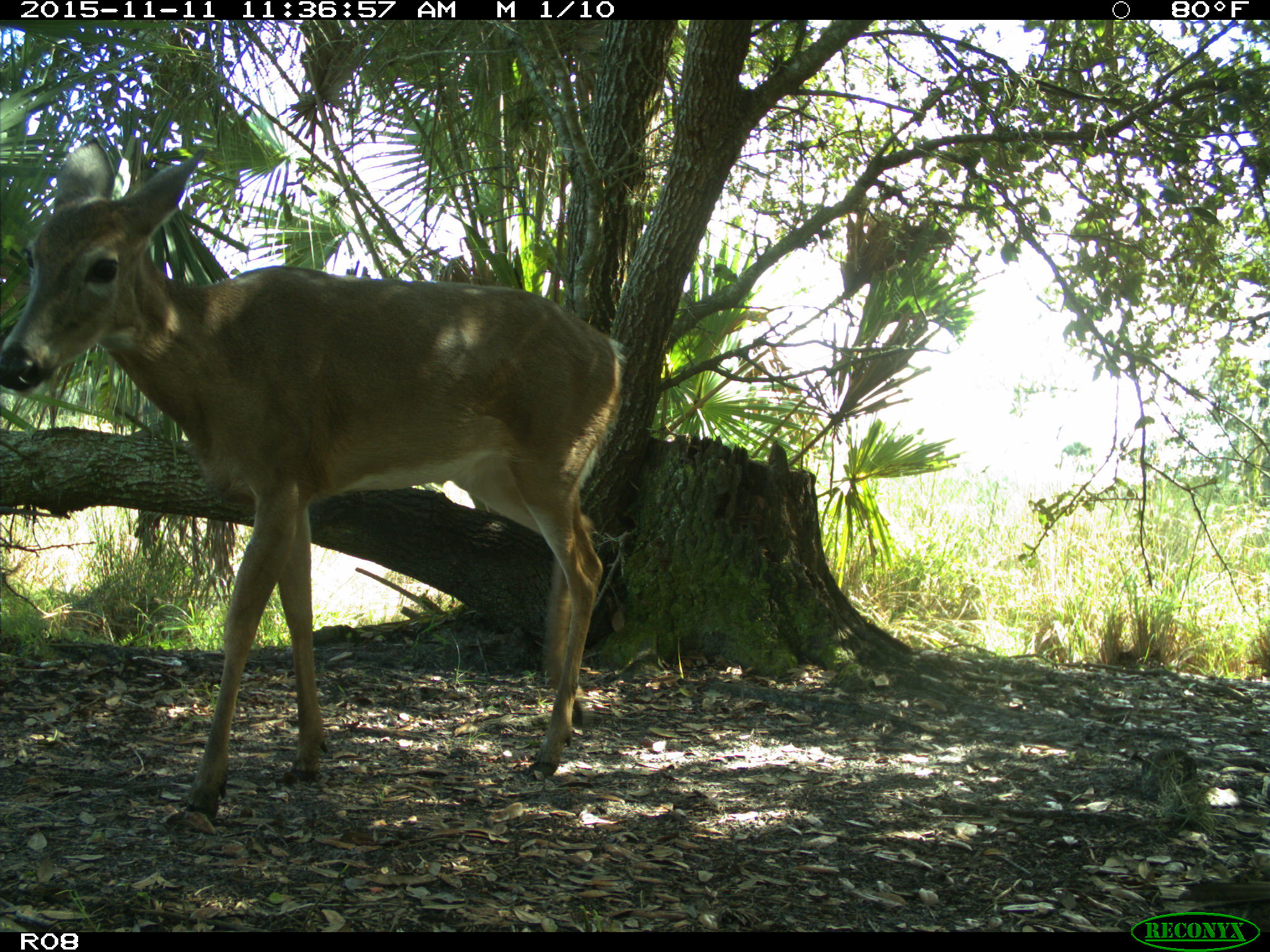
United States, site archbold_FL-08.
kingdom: Animalia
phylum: Chordata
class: Mammalia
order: Artiodactyla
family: Cervidae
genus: Odocoileus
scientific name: Odocoileus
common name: deer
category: unidentified deer